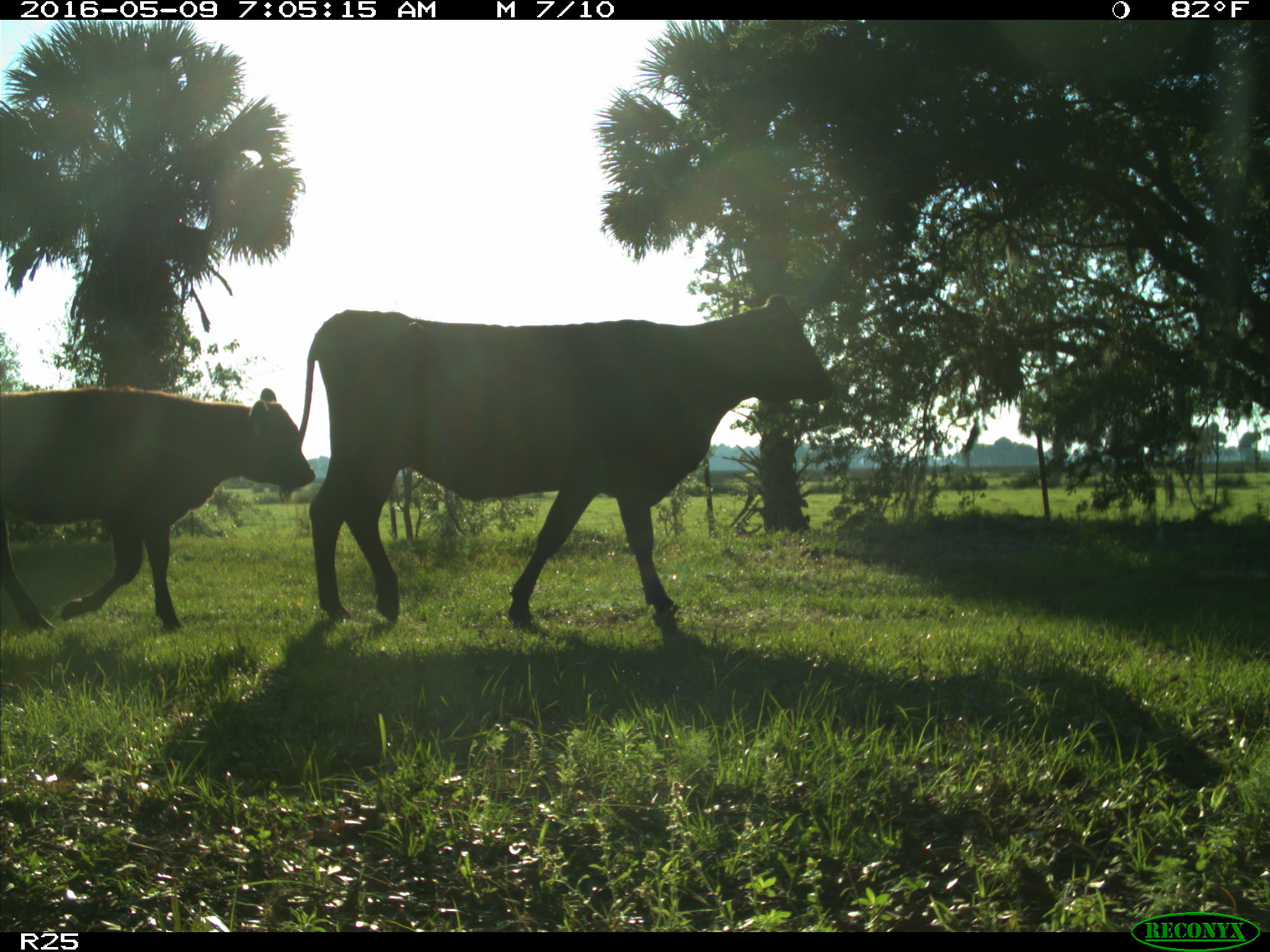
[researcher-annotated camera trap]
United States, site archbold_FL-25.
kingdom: Animalia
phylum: Chordata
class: Mammalia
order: Artiodactyla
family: Bovidae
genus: Bos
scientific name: Bos taurus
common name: domestic cow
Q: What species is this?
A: Bos taurus (domestic cow).